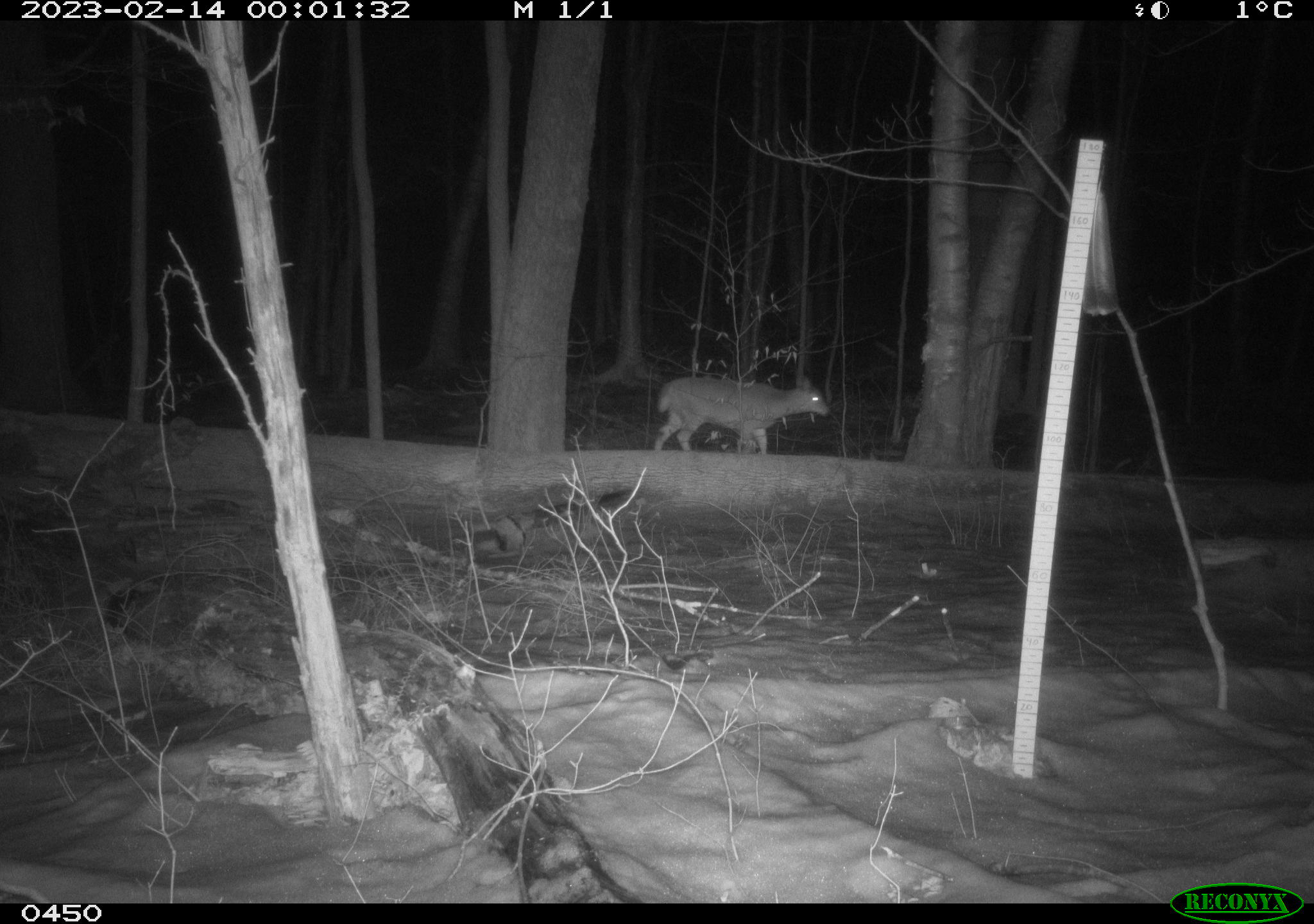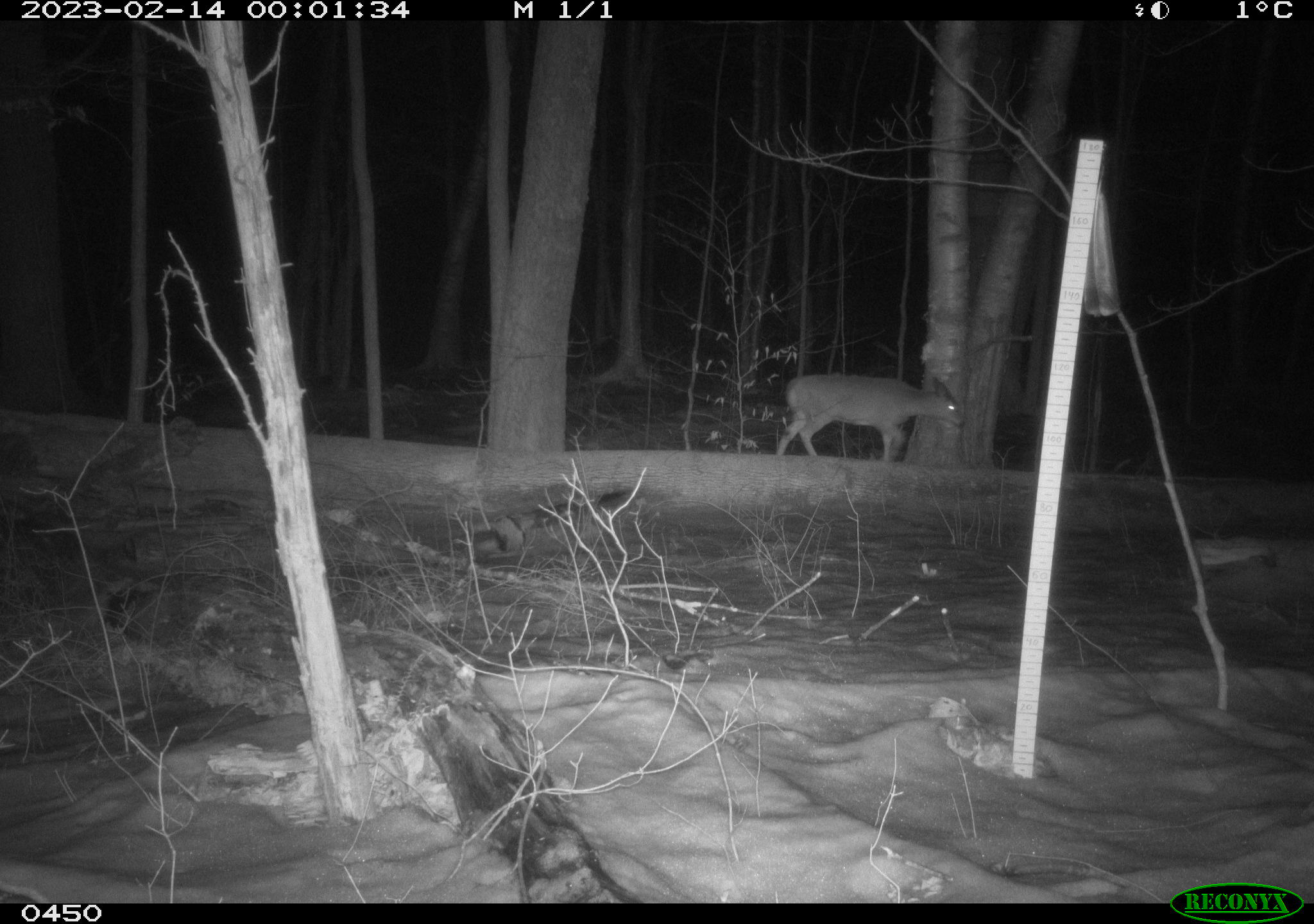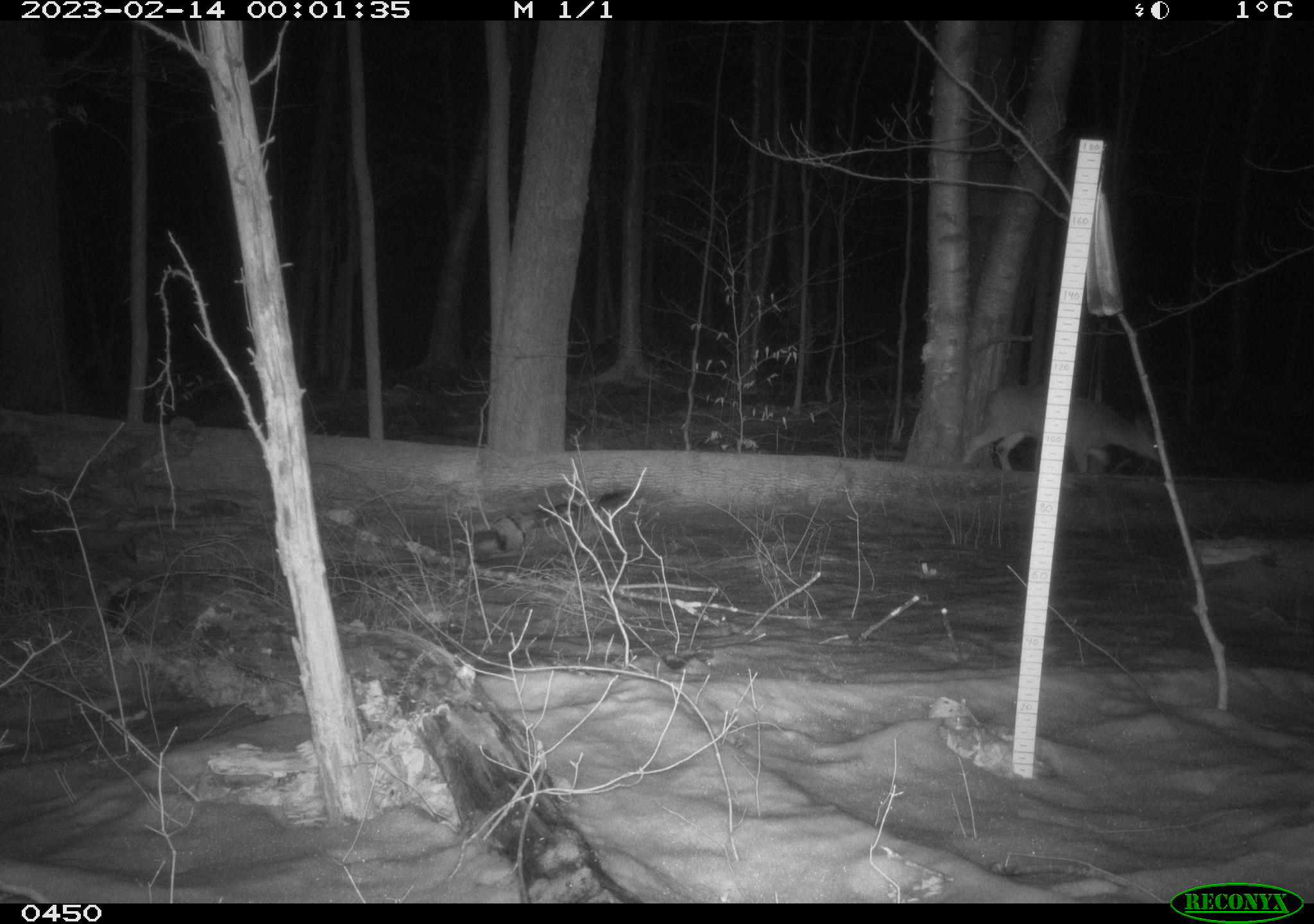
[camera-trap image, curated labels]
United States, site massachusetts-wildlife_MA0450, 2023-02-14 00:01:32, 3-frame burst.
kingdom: Animalia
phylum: Chordata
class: Mammalia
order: Artiodactyla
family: Cervidae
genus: Odocoileus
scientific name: Odocoileus virginianus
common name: white-tailed deer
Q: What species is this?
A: White-tailed deer (Odocoileus virginianus).